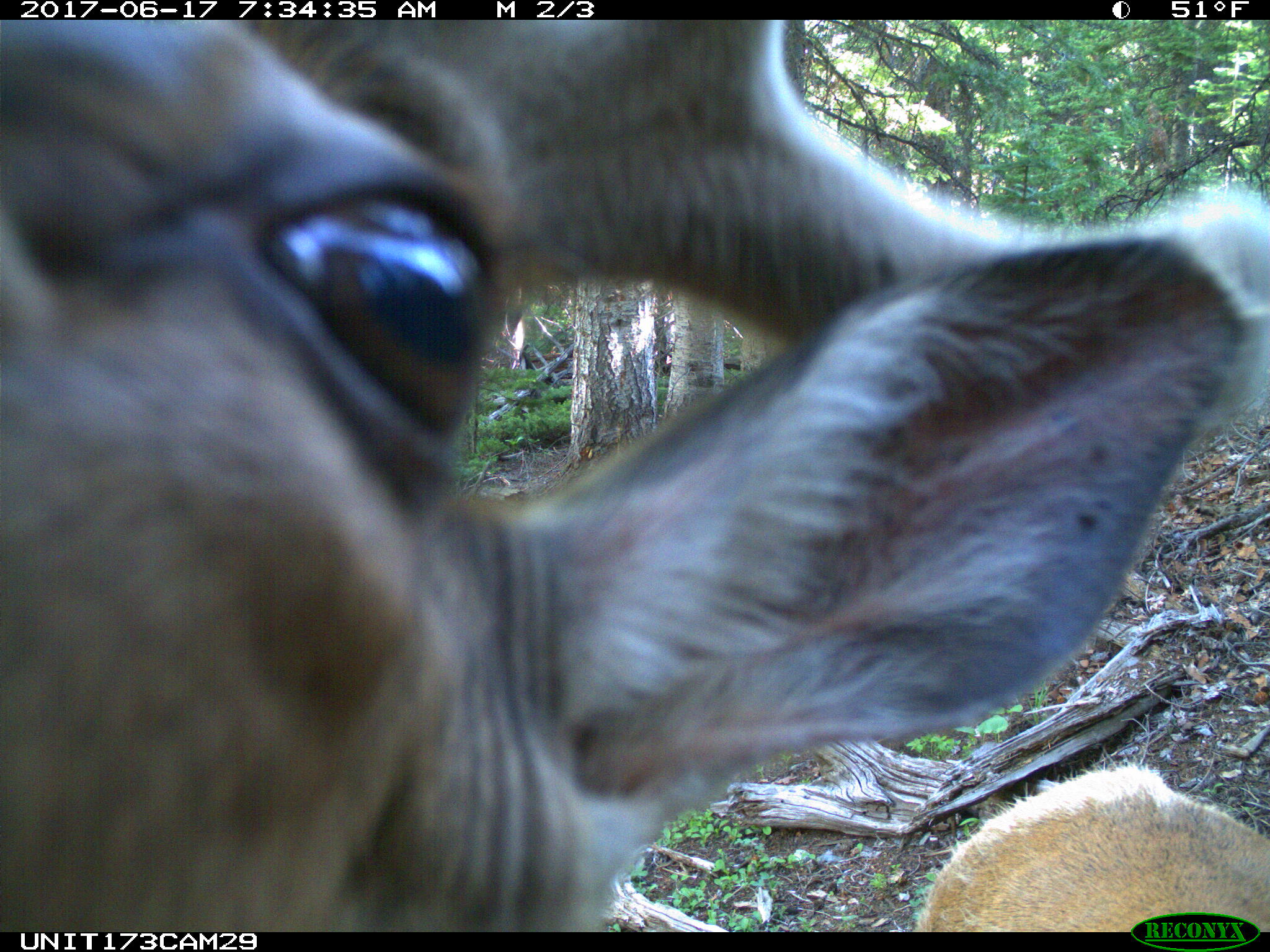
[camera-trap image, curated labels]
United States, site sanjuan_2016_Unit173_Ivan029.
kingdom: Animalia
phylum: Chordata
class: Mammalia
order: Artiodactyla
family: Cervidae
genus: Cervus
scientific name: Cervus elaphus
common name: red deer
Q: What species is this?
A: Cervus elaphus (red deer).